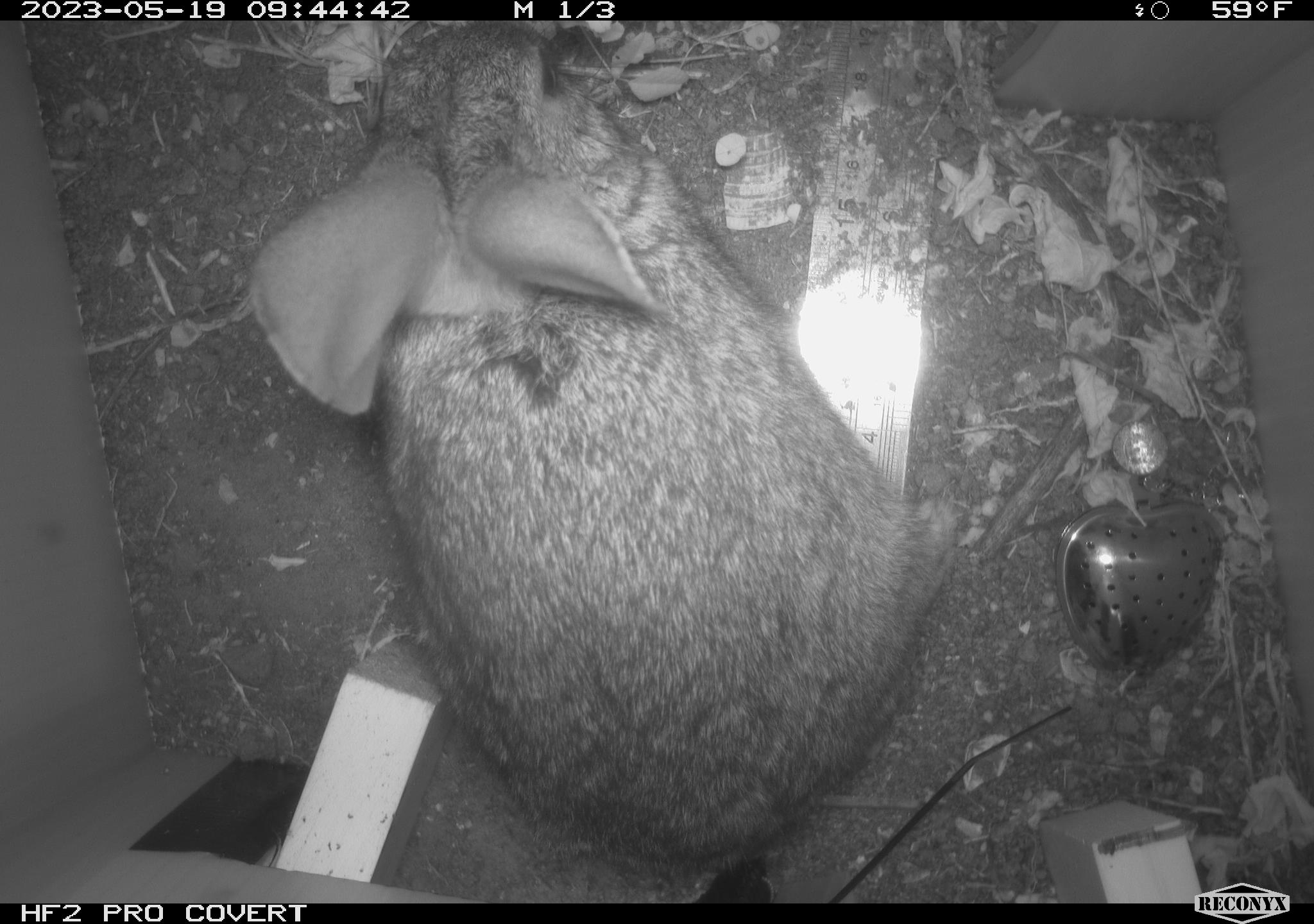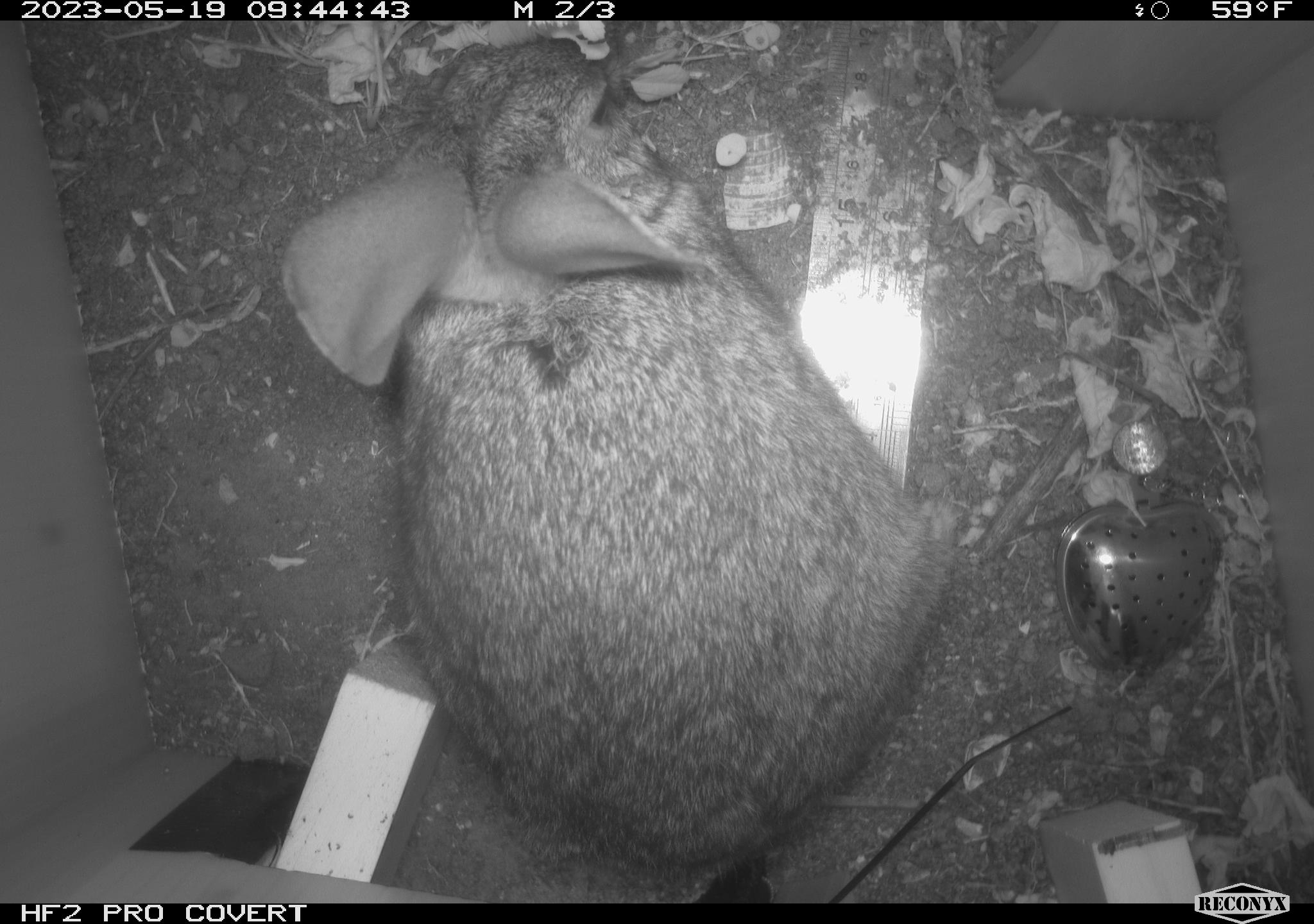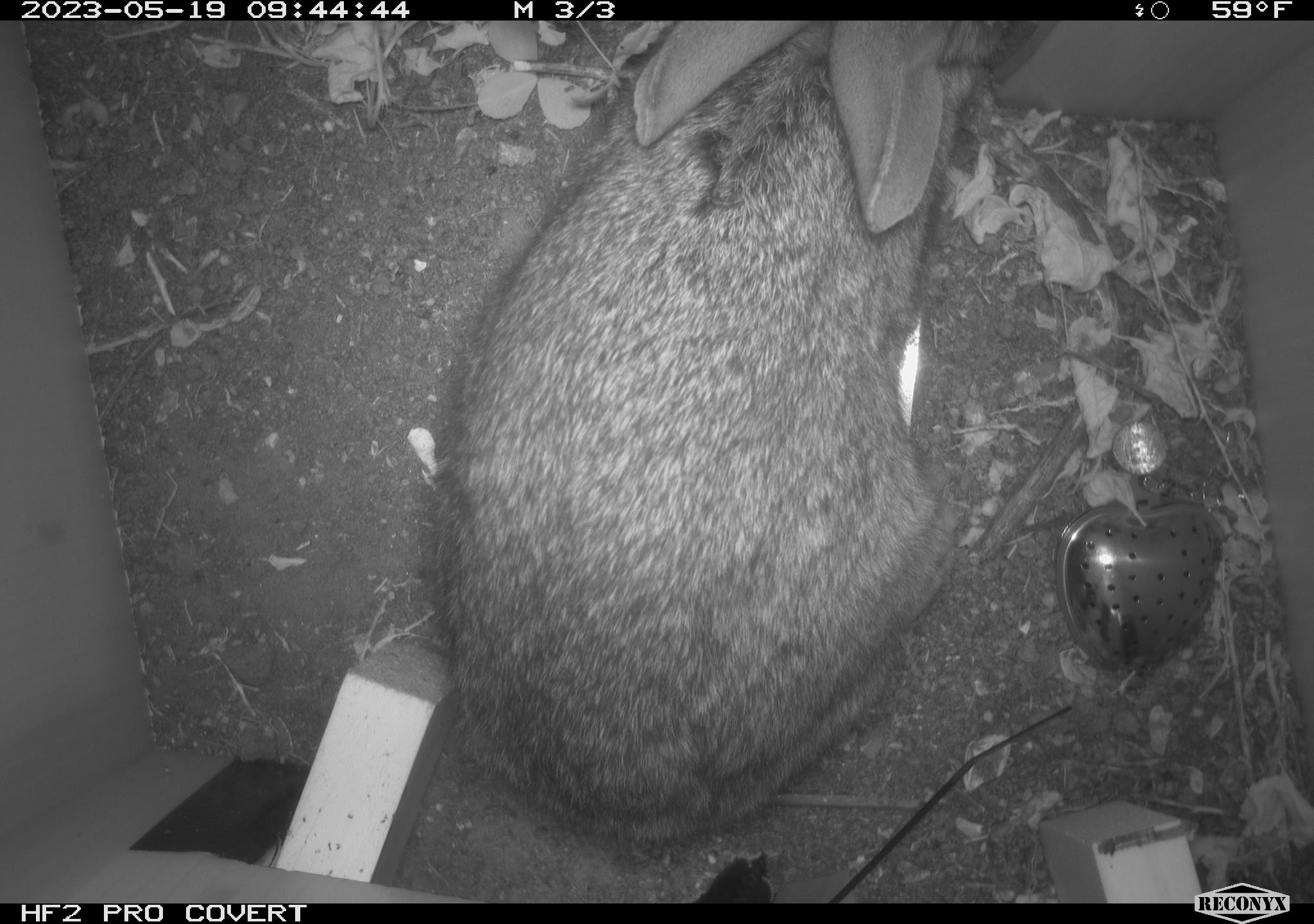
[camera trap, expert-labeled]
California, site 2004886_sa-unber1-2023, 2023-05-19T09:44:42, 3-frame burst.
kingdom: Animalia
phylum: Chordata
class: Mammalia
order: Lagomorpha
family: Leporidae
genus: Sylvilagus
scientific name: Sylvilagus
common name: cottontail rabbits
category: sylvilagus species